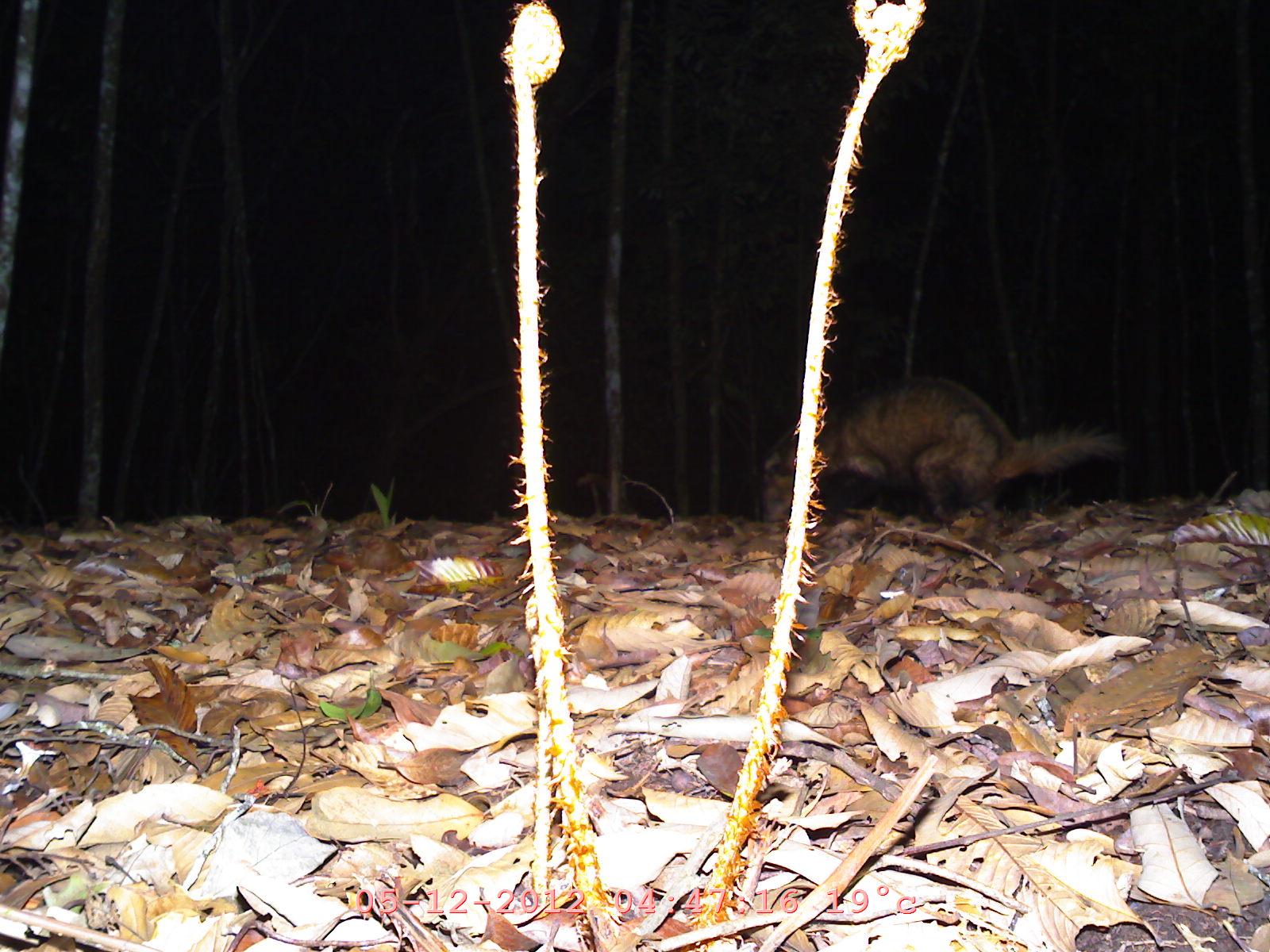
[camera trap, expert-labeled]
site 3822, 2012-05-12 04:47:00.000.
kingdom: Animalia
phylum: Chordata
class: Mammalia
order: Carnivora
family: Mustelidae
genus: Arctonyx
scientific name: Arctonyx collaris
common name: greater hog badger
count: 1